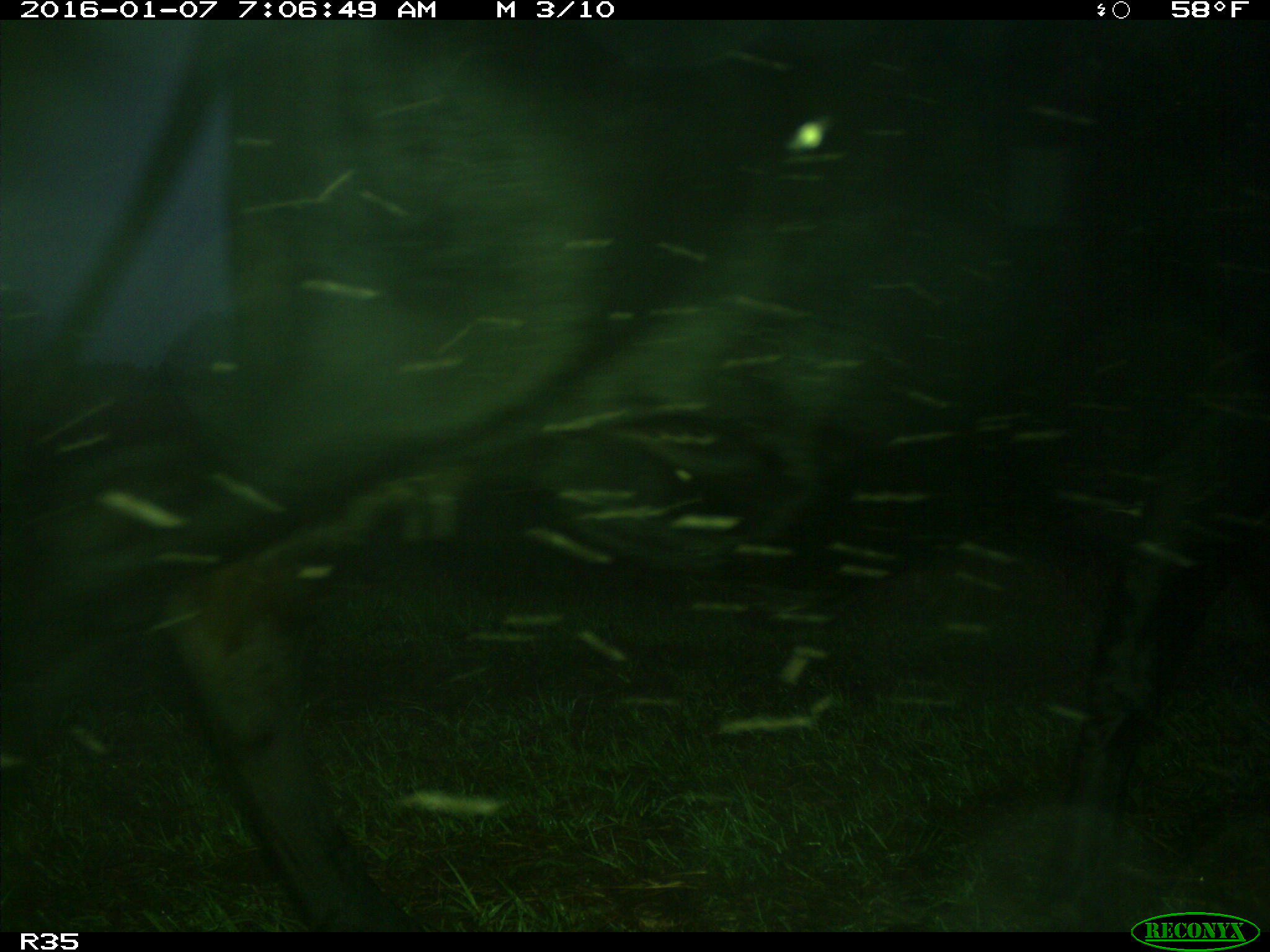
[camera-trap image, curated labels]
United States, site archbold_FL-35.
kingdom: Animalia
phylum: Chordata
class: Mammalia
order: Artiodactyla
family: Bovidae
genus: Bos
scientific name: Bos taurus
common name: domestic cow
Bos taurus (domestic cow).